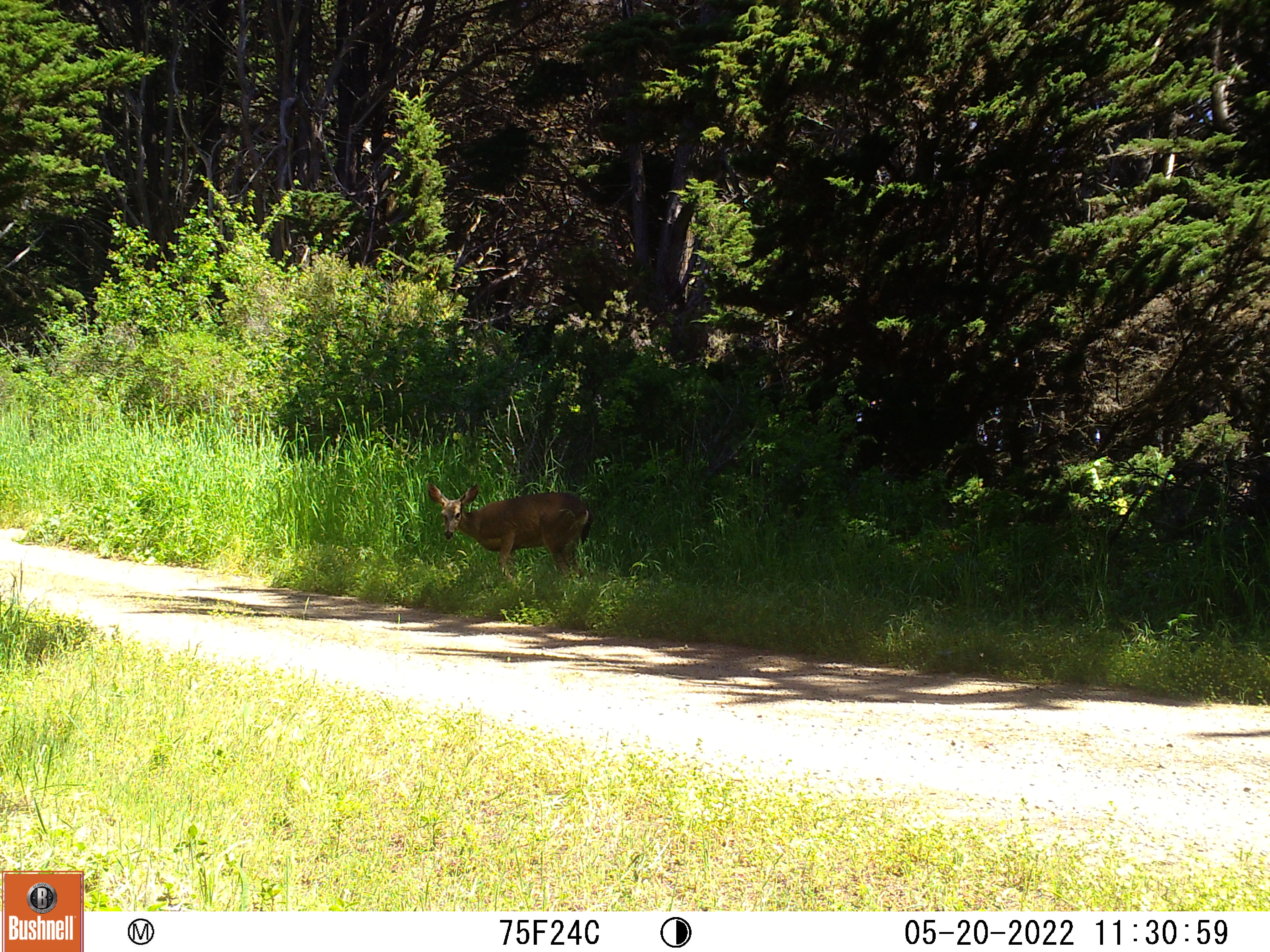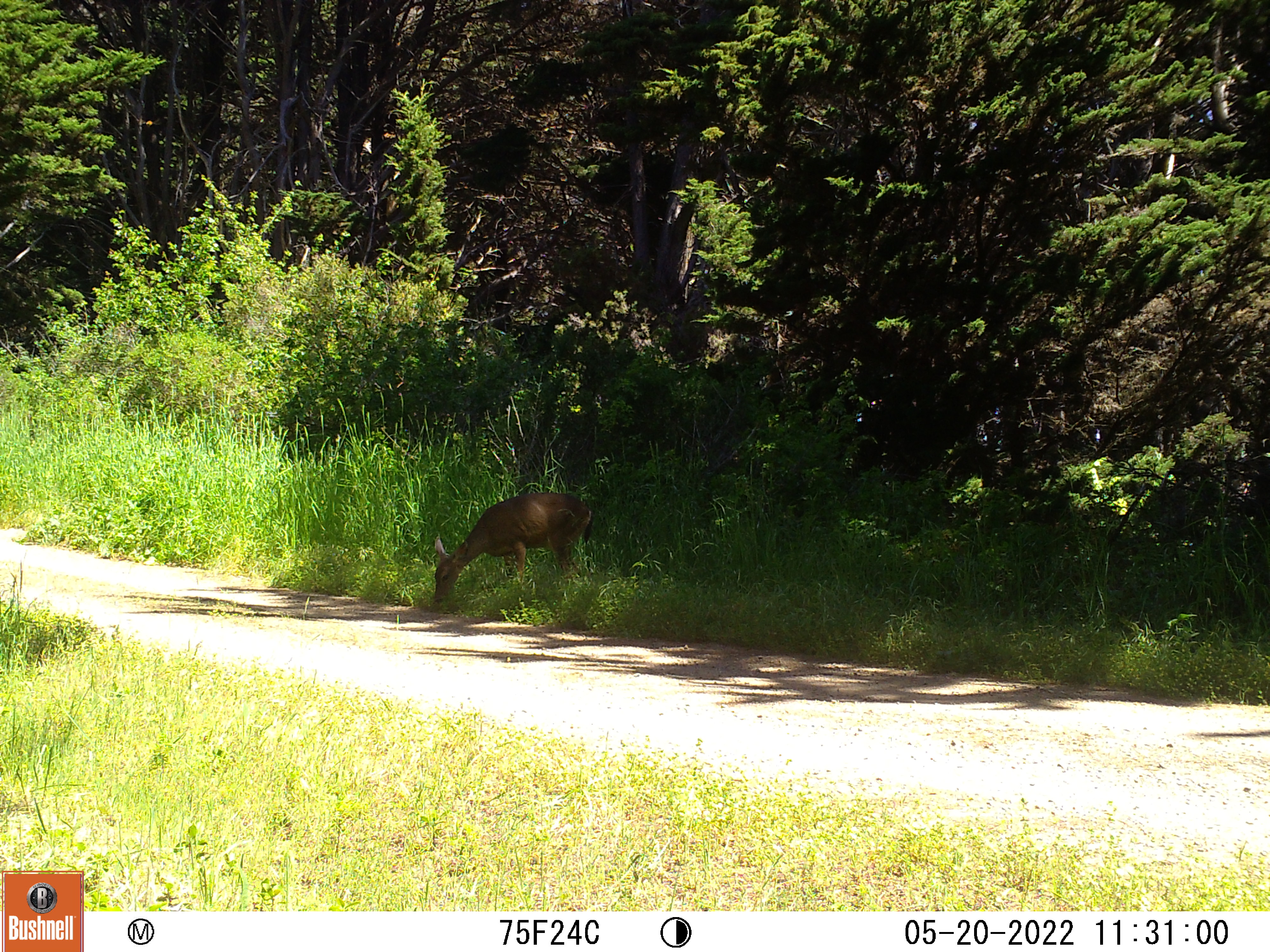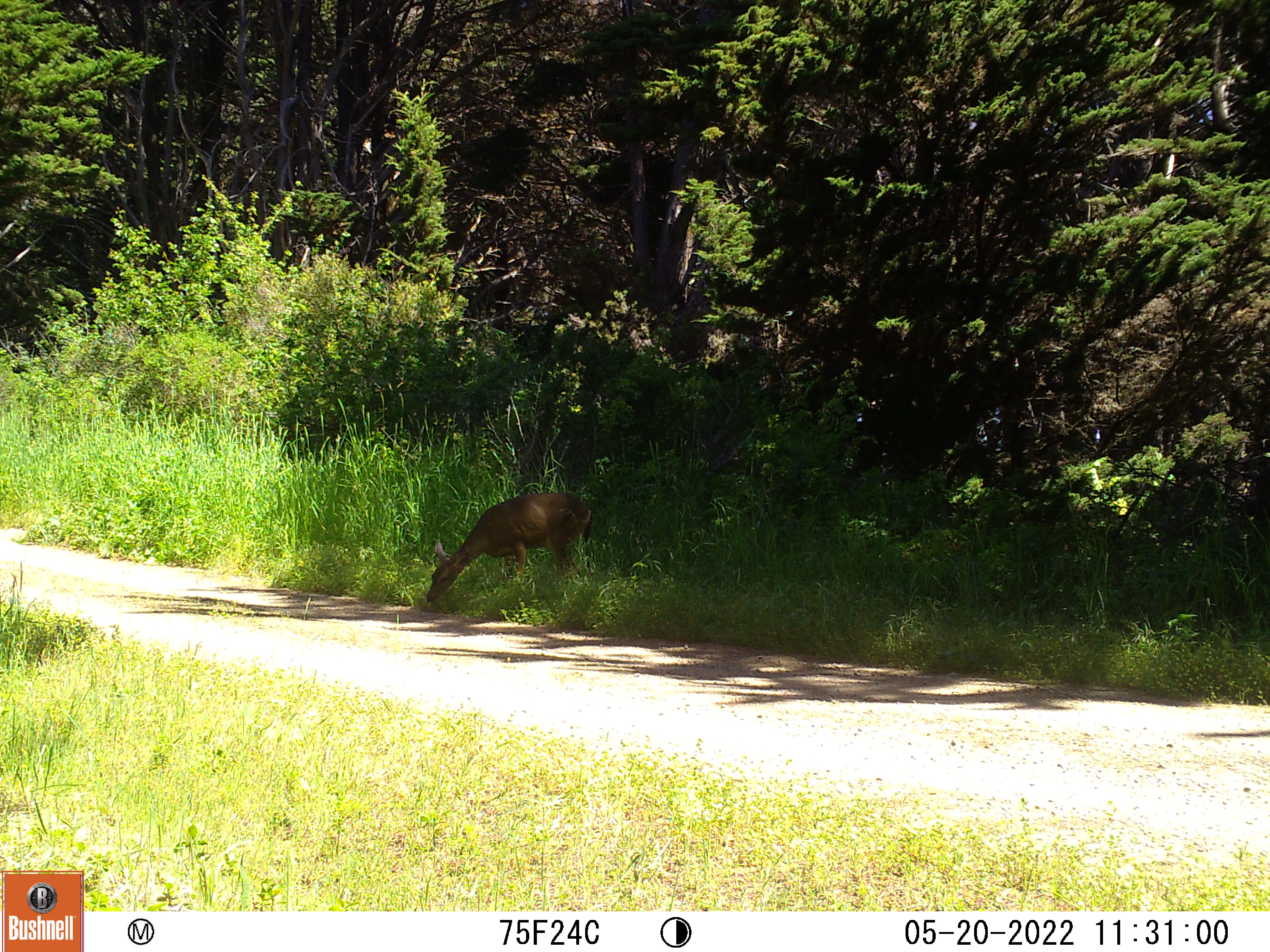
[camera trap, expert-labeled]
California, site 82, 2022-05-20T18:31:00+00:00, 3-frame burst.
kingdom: Animalia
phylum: Chordata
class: Mammalia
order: Artiodactyla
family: Cervidae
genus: Odocoileus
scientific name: Odocoileus hemionus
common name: mule deer